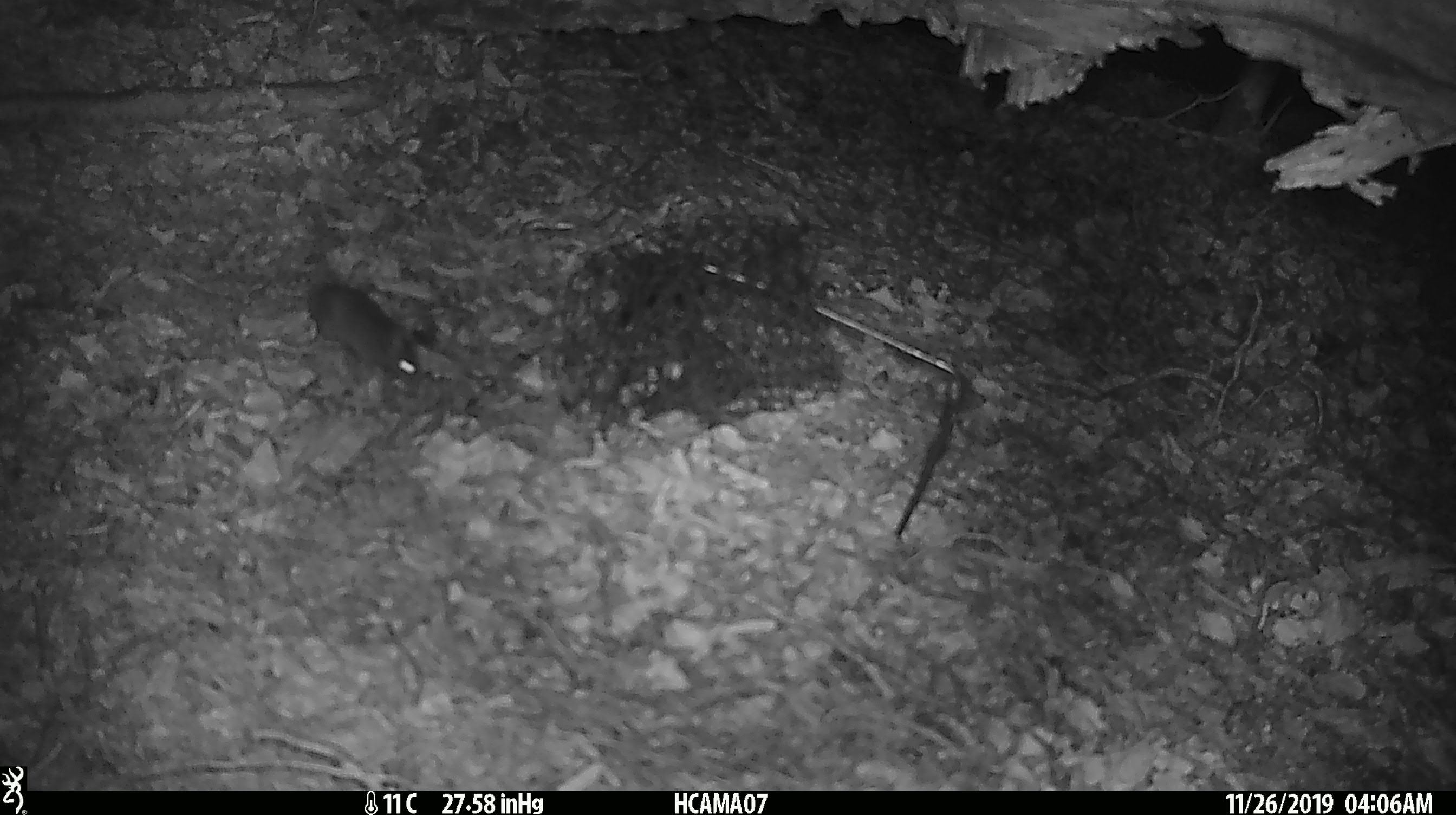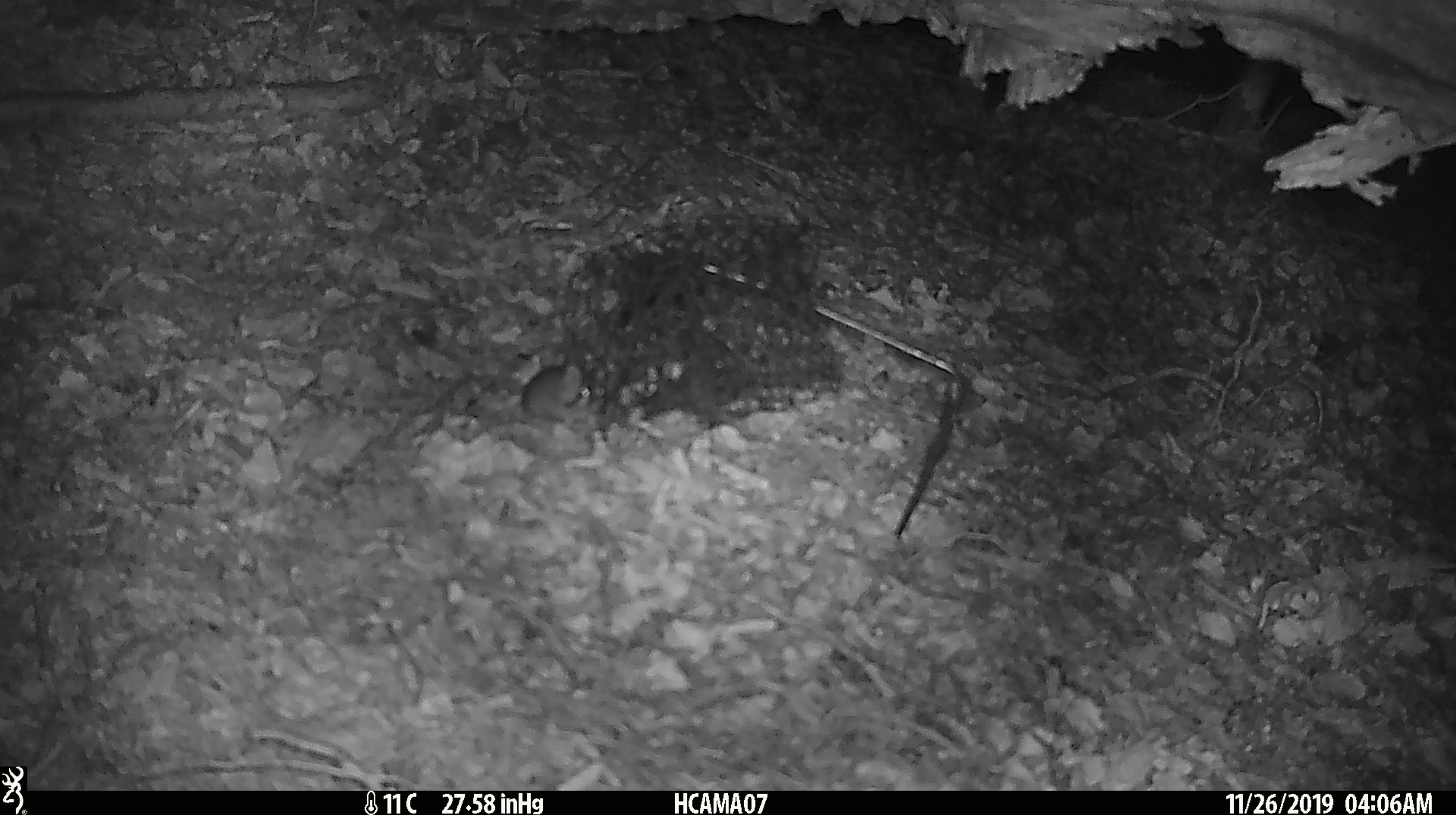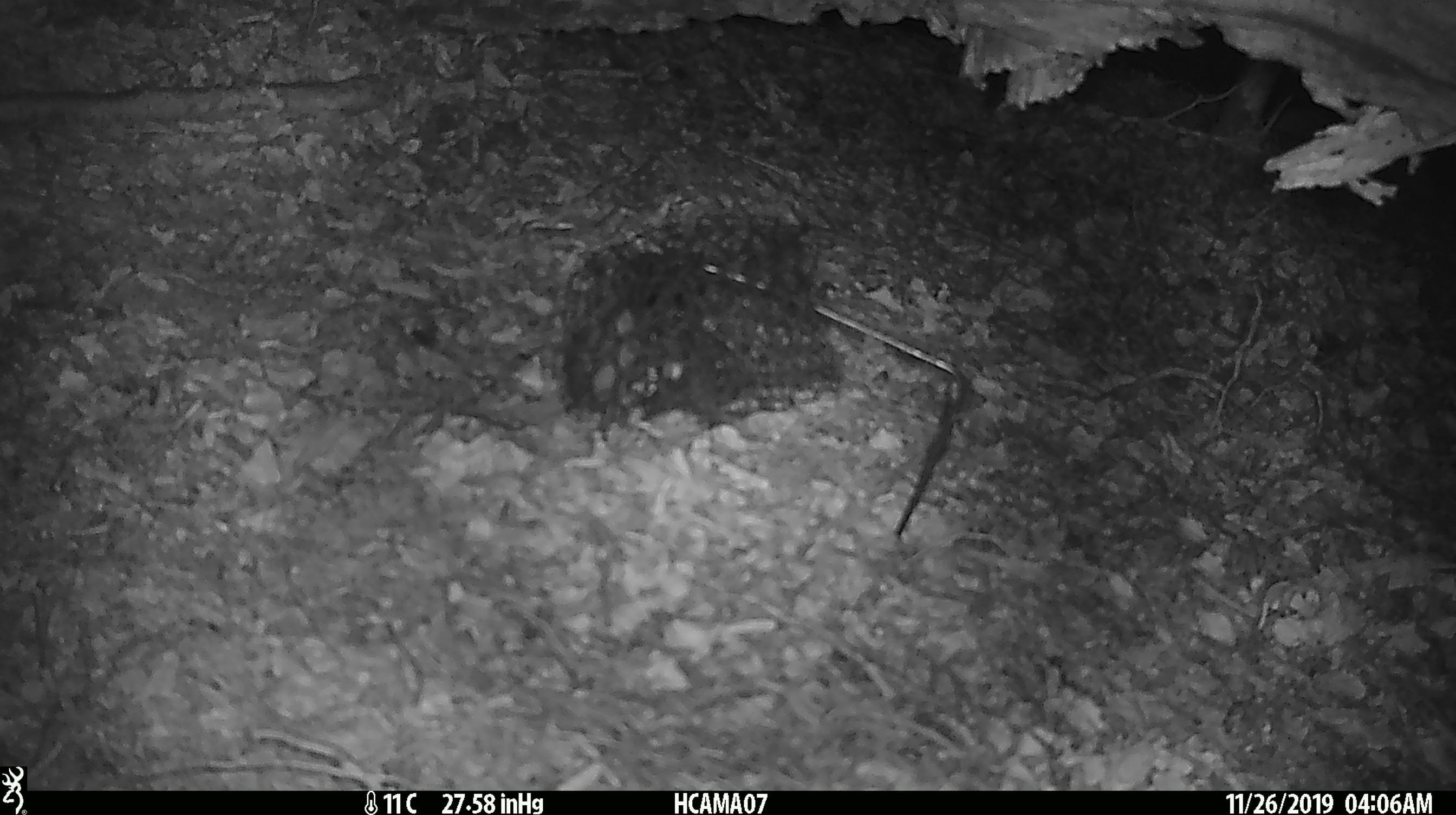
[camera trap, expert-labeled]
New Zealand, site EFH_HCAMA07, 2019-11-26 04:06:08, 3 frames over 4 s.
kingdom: Animalia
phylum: Chordata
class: Mammalia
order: Rodentia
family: Muridae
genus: Mus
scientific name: Mus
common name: mouse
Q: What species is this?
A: Mouse (Mus).